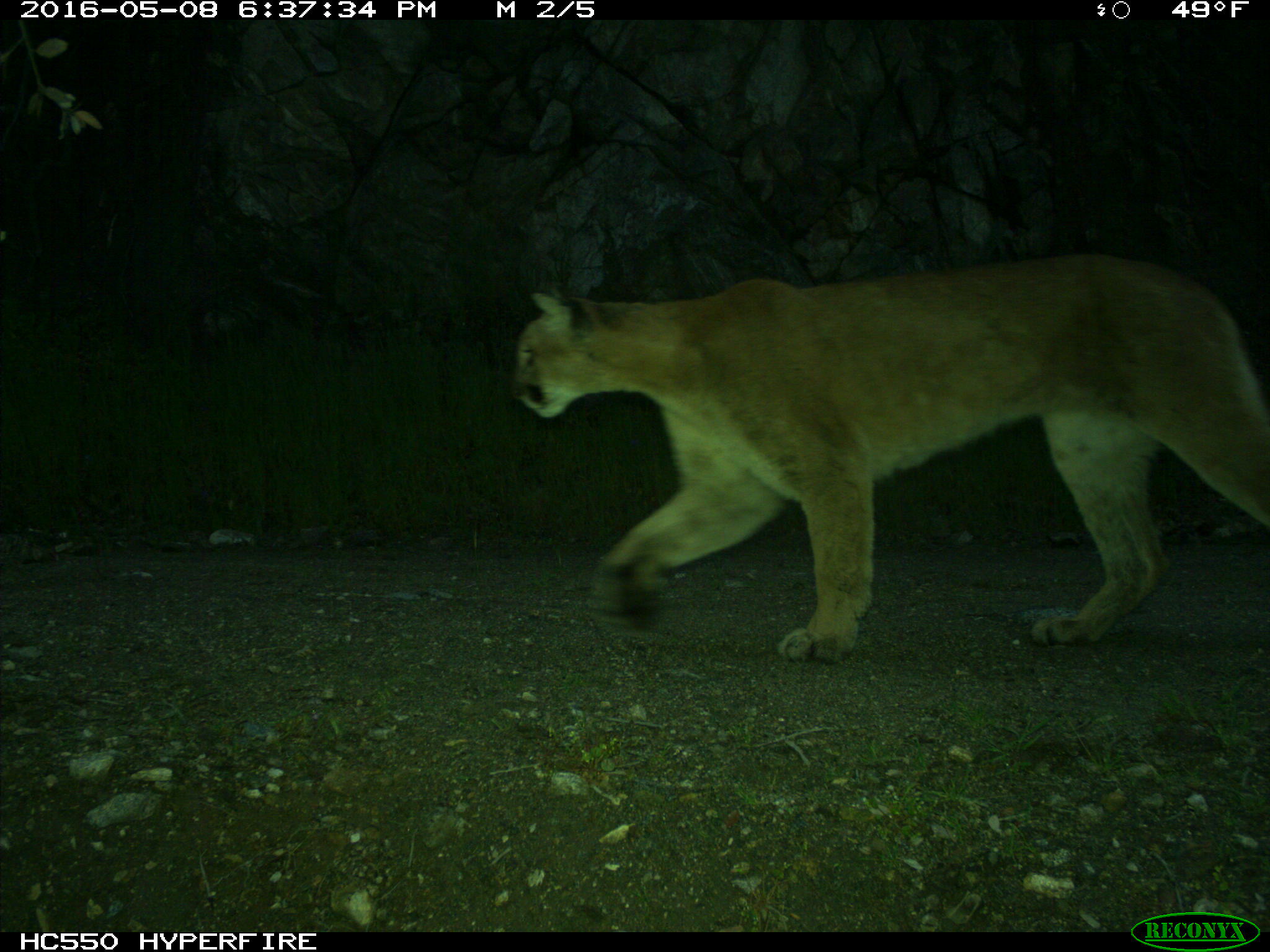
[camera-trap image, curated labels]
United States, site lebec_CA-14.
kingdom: Animalia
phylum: Chordata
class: Mammalia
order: Carnivora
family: Felidae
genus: Puma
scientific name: Puma concolor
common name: mountain lion